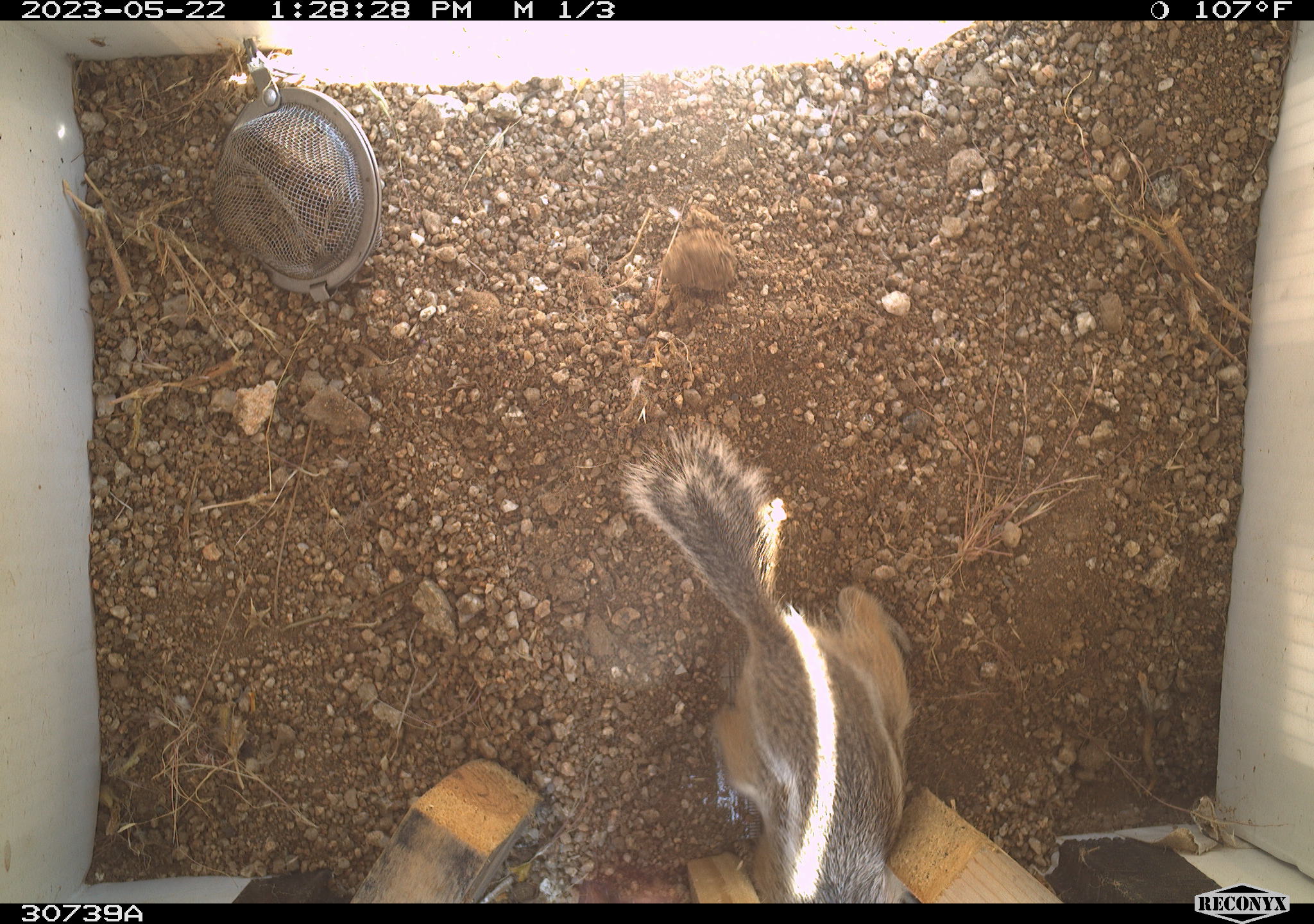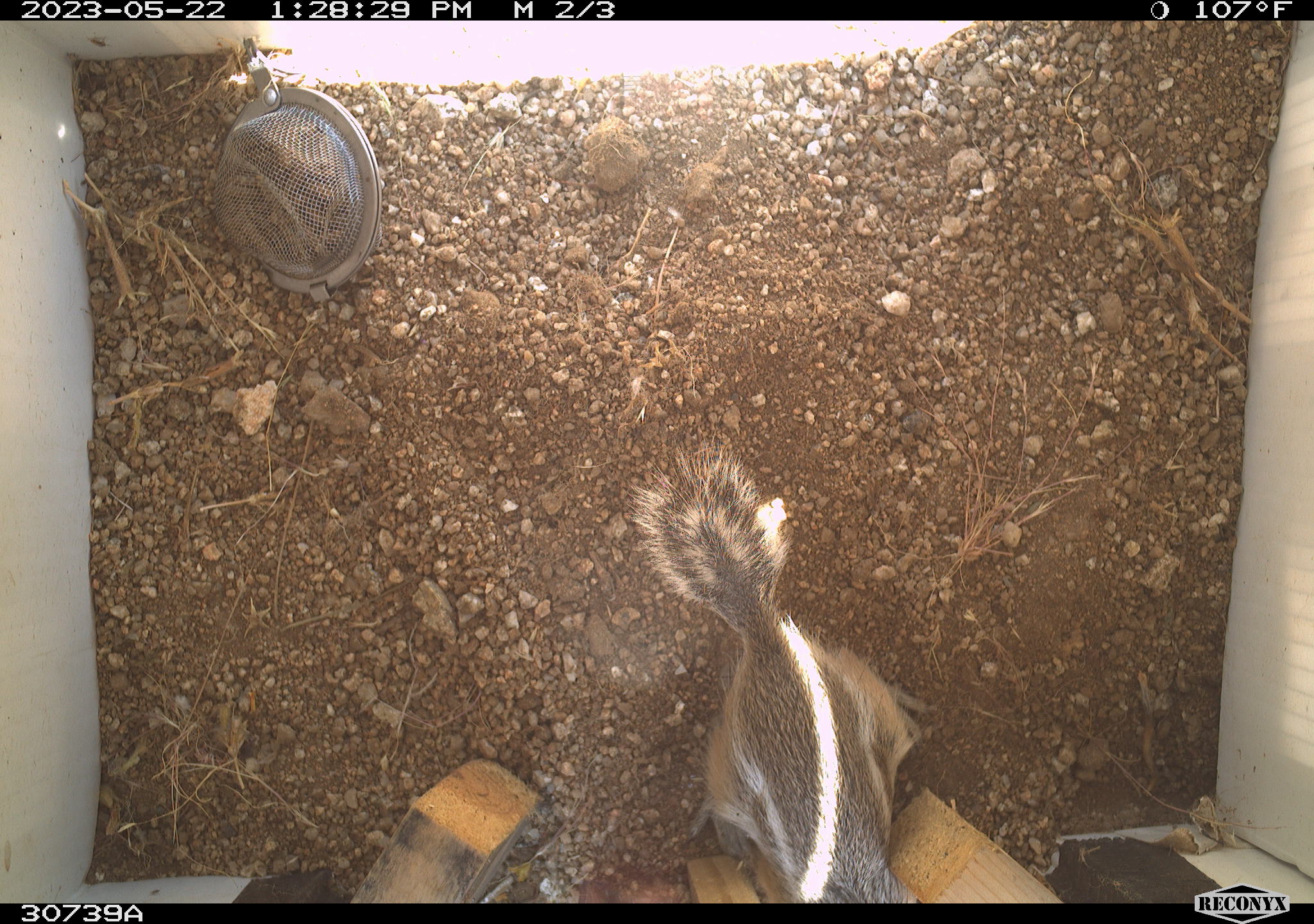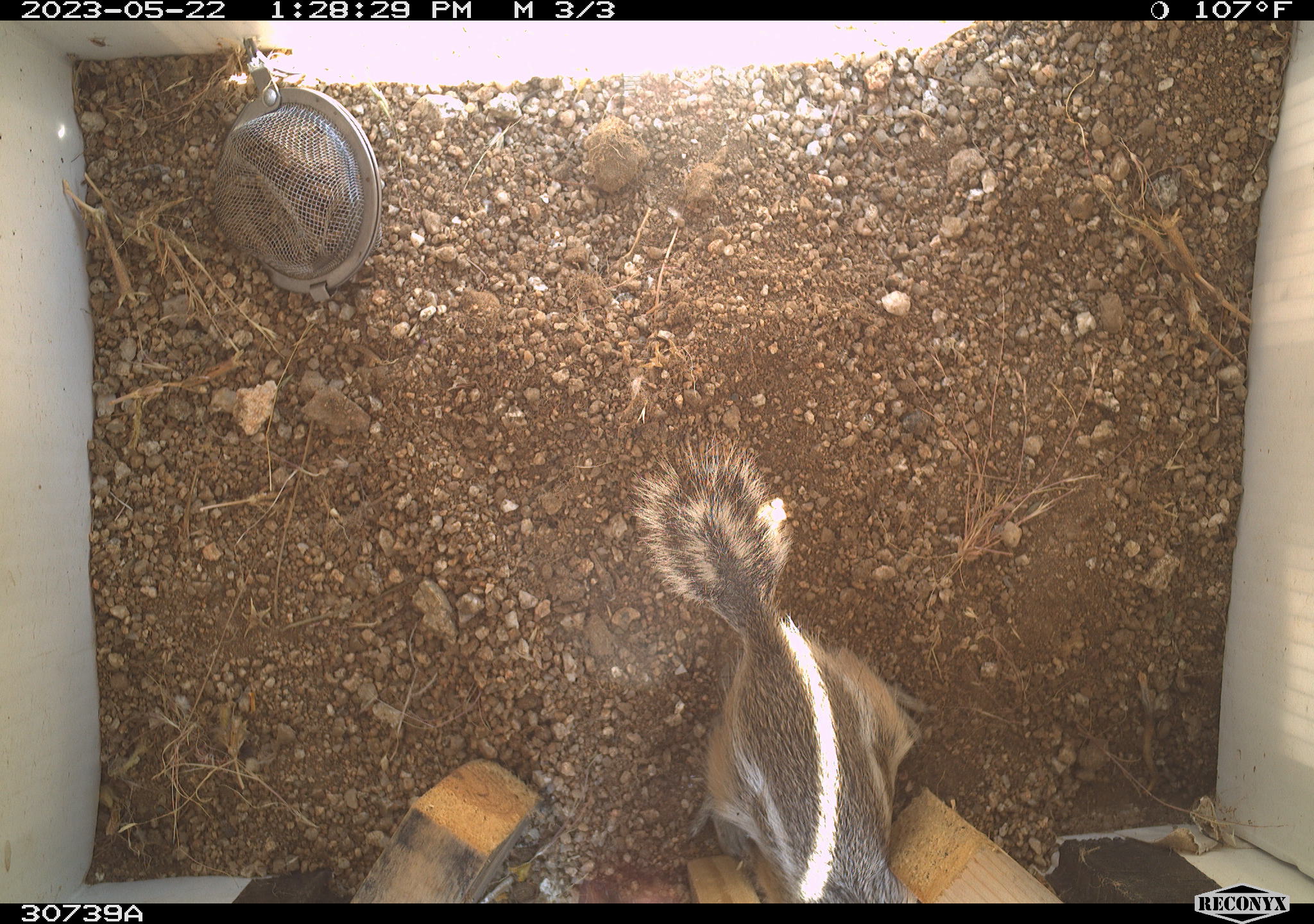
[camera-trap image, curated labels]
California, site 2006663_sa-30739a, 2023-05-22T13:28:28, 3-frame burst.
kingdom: Animalia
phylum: Chordata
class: Mammalia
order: Rodentia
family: Sciuridae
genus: Ammospermophilus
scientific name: Ammospermophilus leucurus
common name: white-tailed antelope squirrel